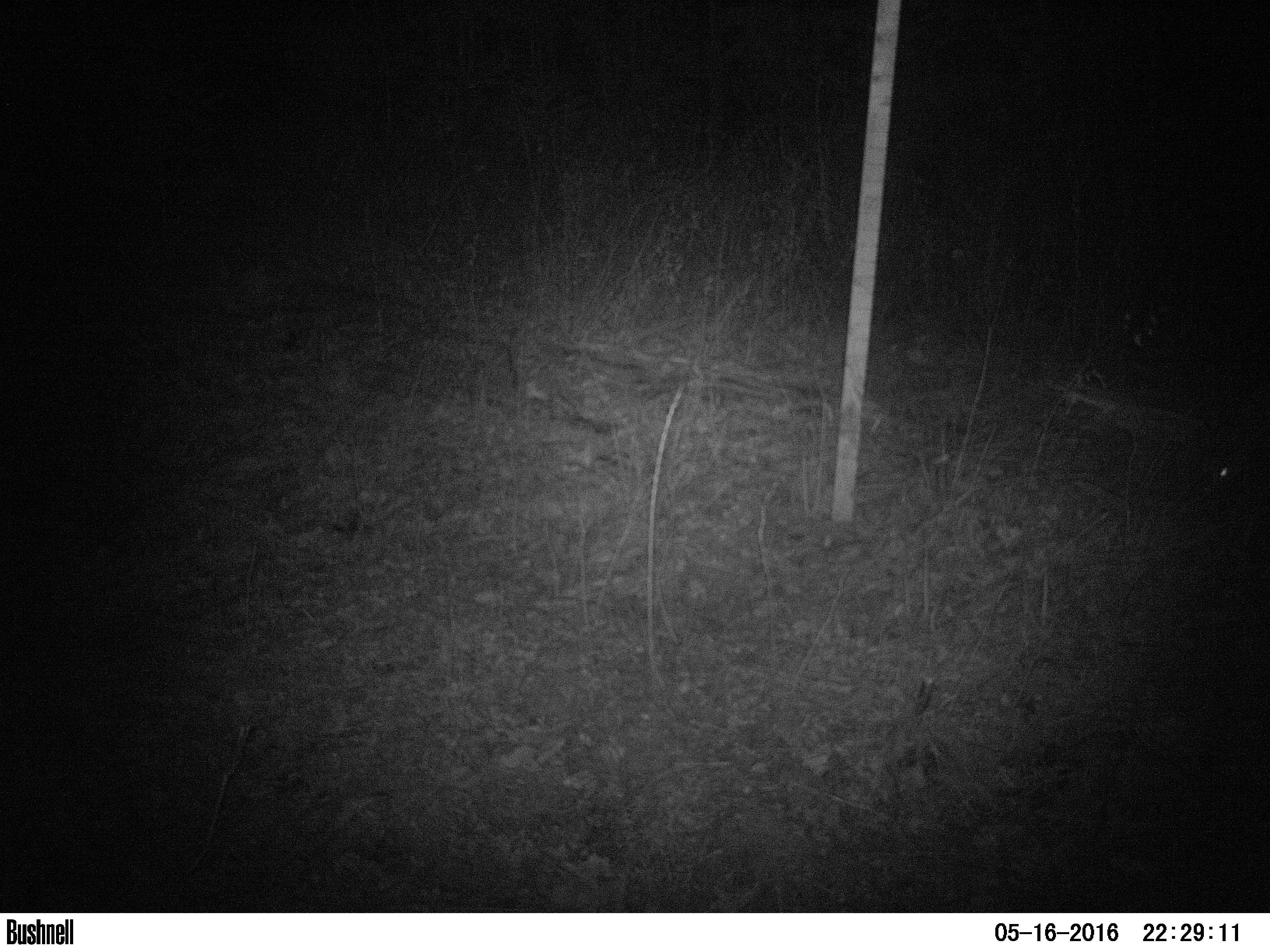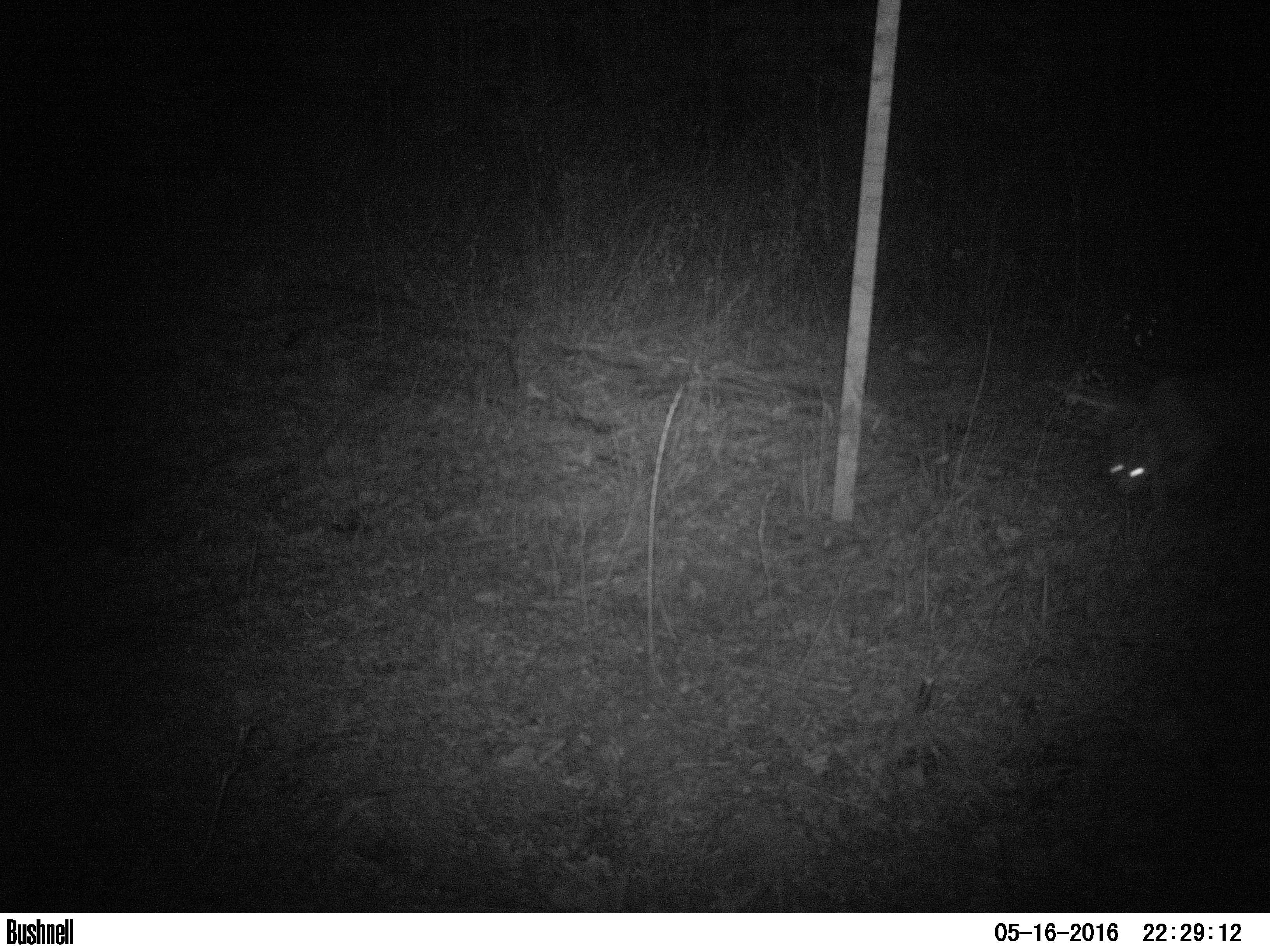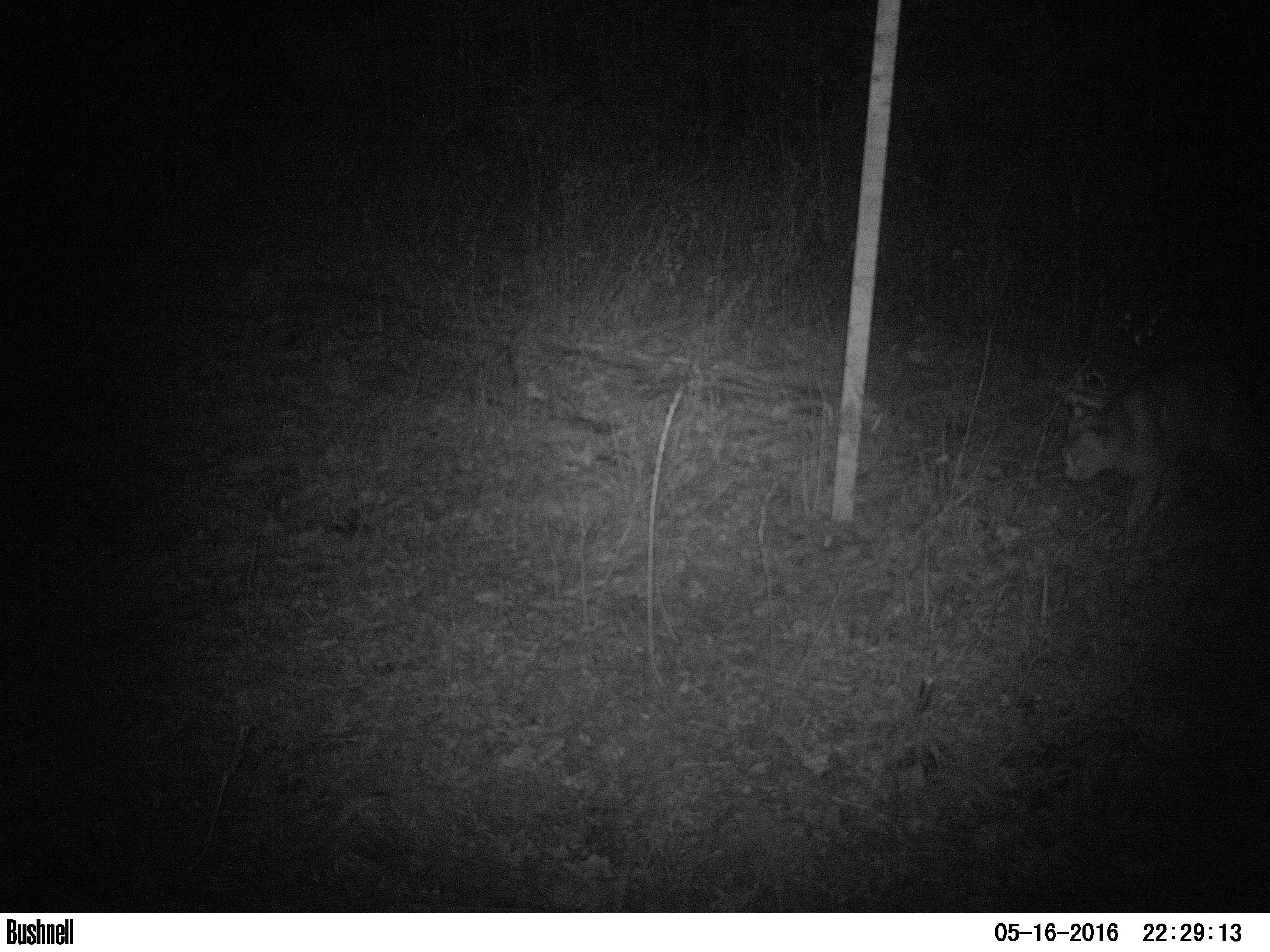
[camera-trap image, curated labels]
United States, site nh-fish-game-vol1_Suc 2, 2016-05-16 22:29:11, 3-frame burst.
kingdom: Animalia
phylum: Chordata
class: Mammalia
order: Carnivora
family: Felidae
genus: Lynx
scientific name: Lynx rufus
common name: bobcat